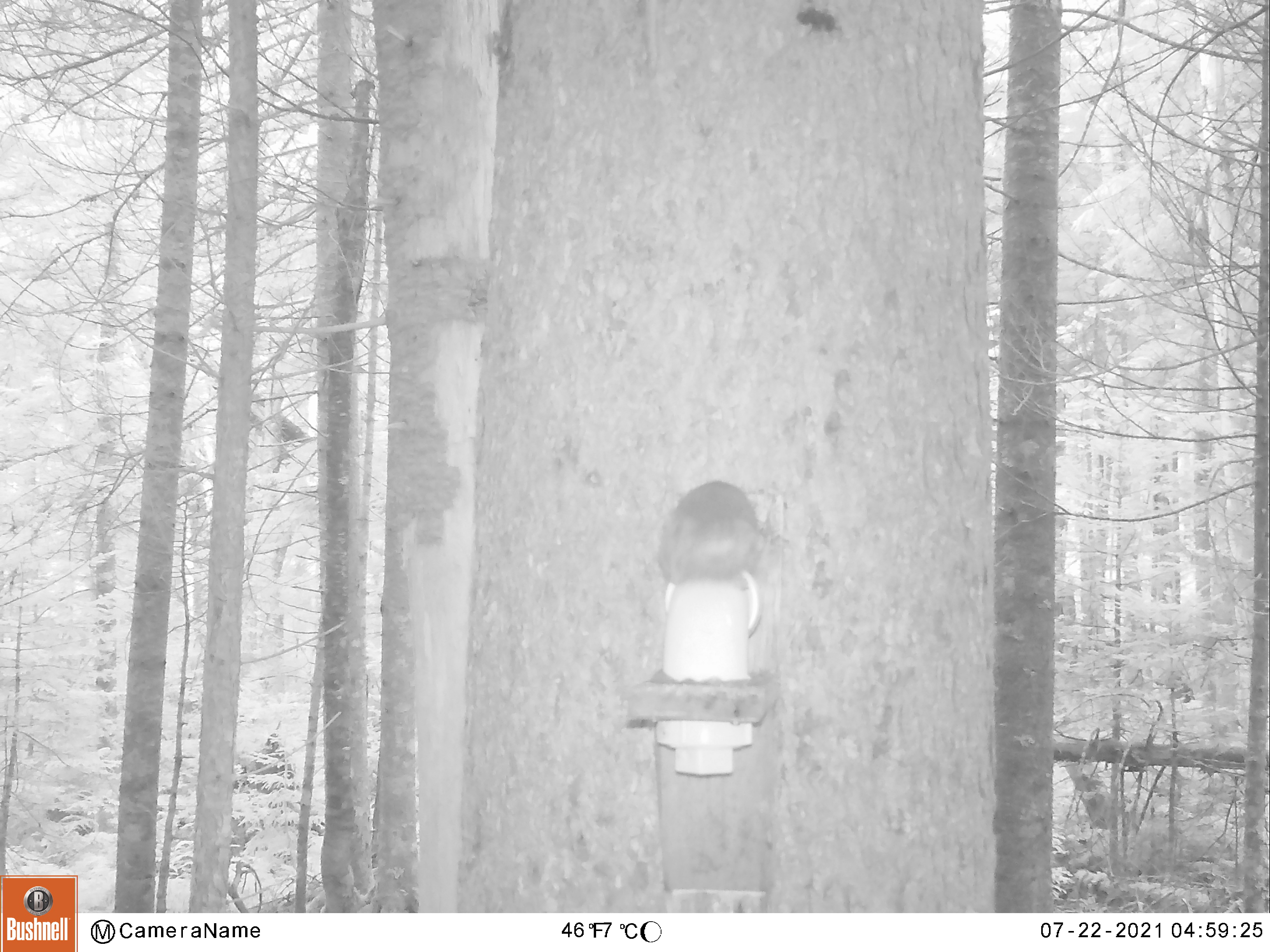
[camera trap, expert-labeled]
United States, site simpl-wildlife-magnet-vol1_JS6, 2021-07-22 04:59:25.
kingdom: Animalia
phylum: Chordata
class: Mammalia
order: Rodentia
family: Sciuridae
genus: Tamiasciurus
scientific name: Tamiasciurus hudsonicus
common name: red squirrel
Red squirrel (Tamiasciurus hudsonicus).